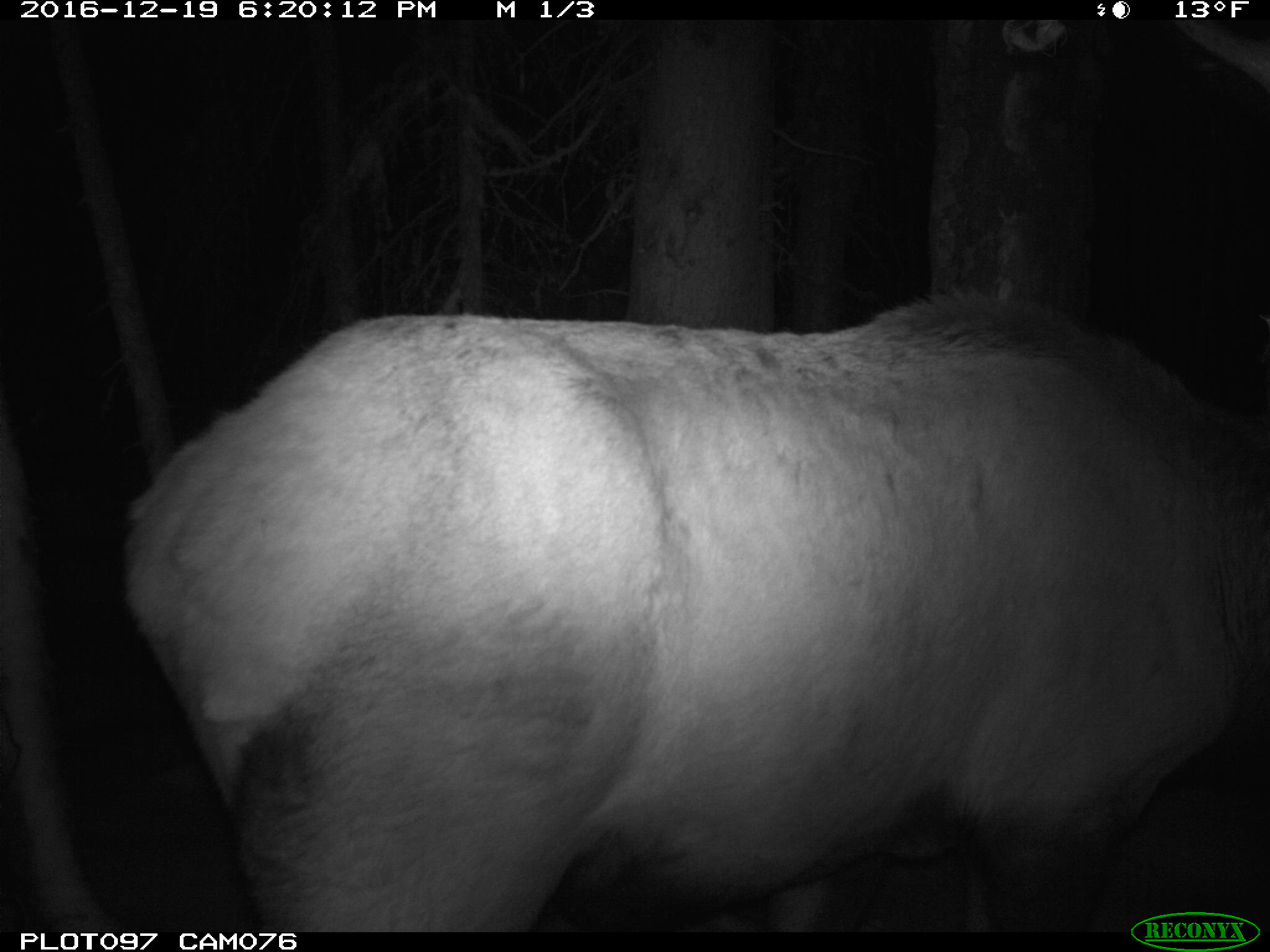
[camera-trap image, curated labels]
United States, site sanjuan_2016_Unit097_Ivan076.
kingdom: Animalia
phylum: Chordata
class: Mammalia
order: Artiodactyla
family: Cervidae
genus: Cervus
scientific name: Cervus elaphus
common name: red deer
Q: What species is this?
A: Cervus elaphus (red deer).